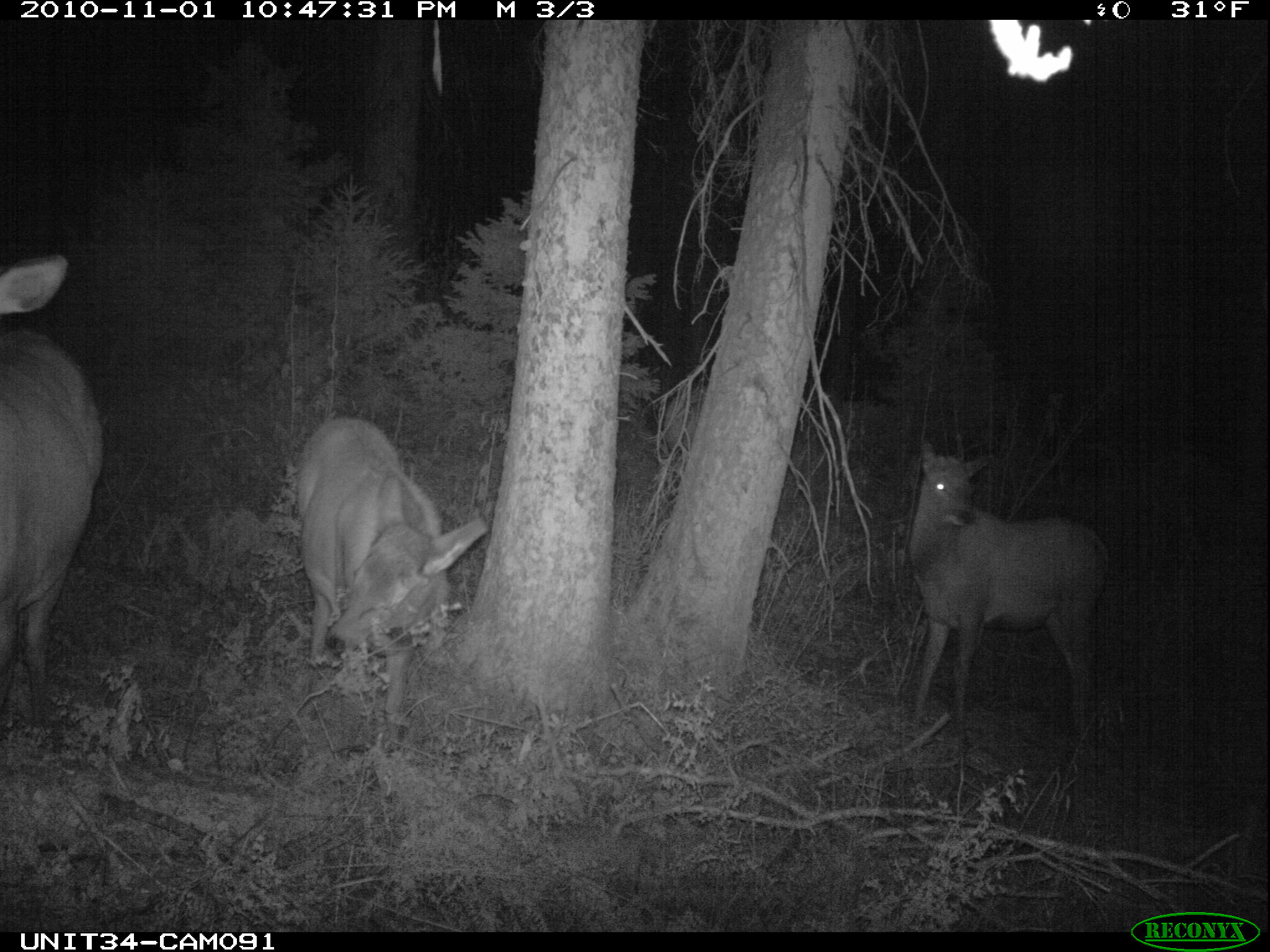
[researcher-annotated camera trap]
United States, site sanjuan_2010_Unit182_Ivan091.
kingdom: Animalia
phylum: Chordata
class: Mammalia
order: Artiodactyla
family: Cervidae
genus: Cervus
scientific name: Cervus elaphus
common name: red deer